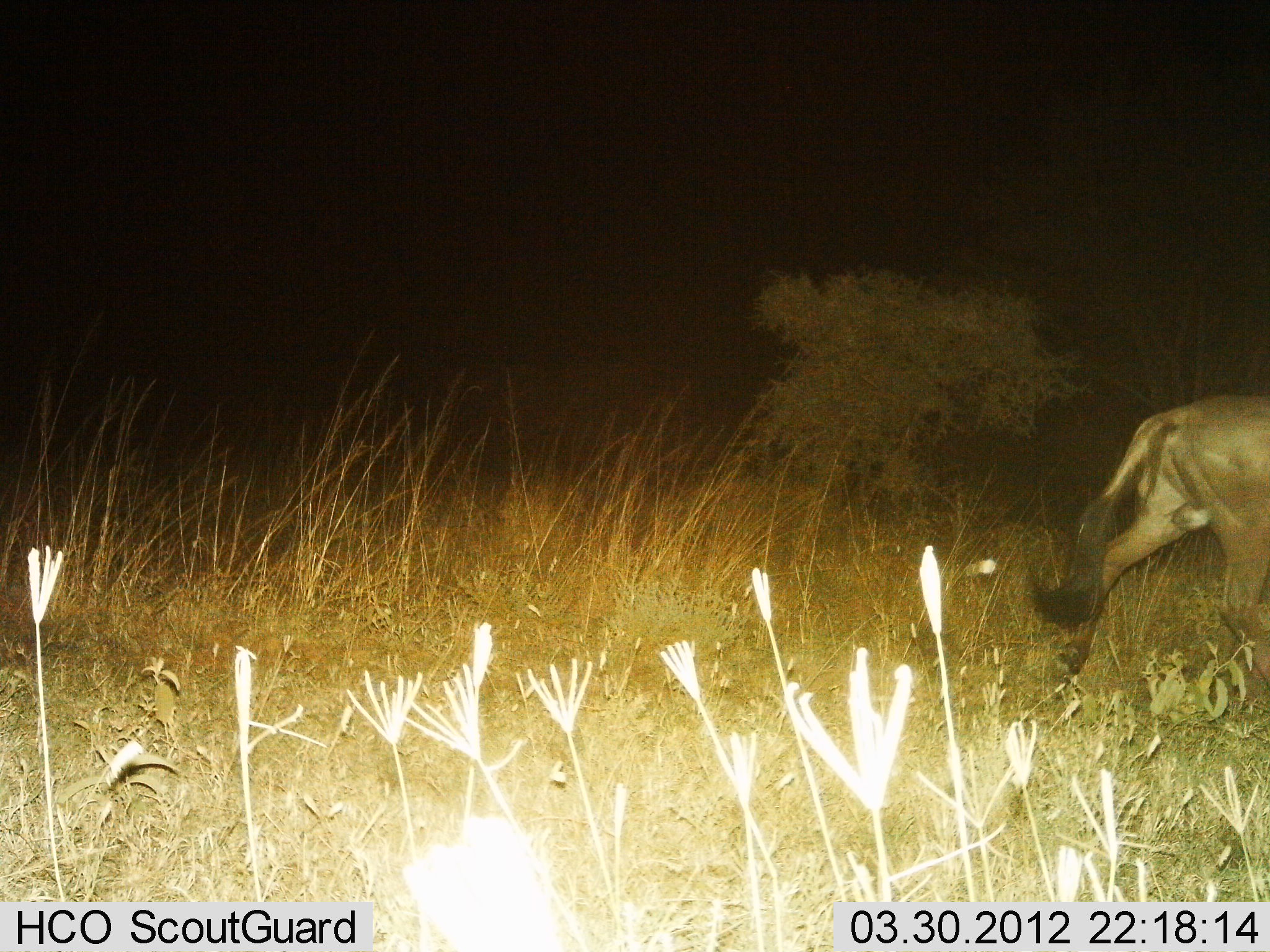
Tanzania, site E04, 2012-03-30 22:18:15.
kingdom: Animalia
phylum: Chordata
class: Mammalia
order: Artiodactyla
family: Bovidae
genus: Connochaetes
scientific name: Connochaetes taurinus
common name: blue wildebeest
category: wildebeest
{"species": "wildebeest (blue wildebeest) (Connochaetes taurinus)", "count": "1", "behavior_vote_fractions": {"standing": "8%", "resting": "0%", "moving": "92%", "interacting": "0%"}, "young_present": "0%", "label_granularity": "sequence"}